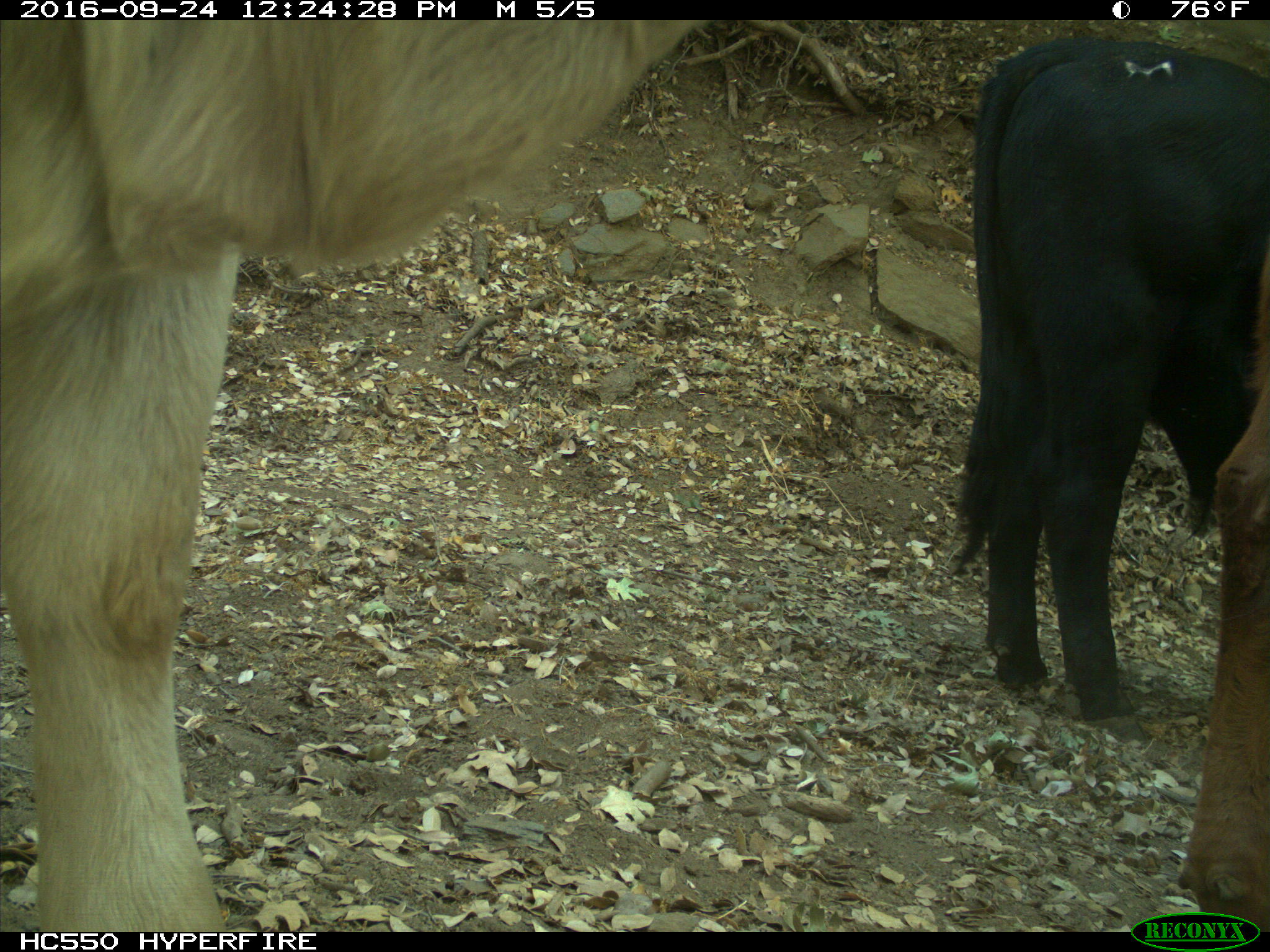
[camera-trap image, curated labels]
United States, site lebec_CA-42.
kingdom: Animalia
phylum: Chordata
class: Mammalia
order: Artiodactyla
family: Bovidae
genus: Bos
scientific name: Bos taurus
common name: domestic cow